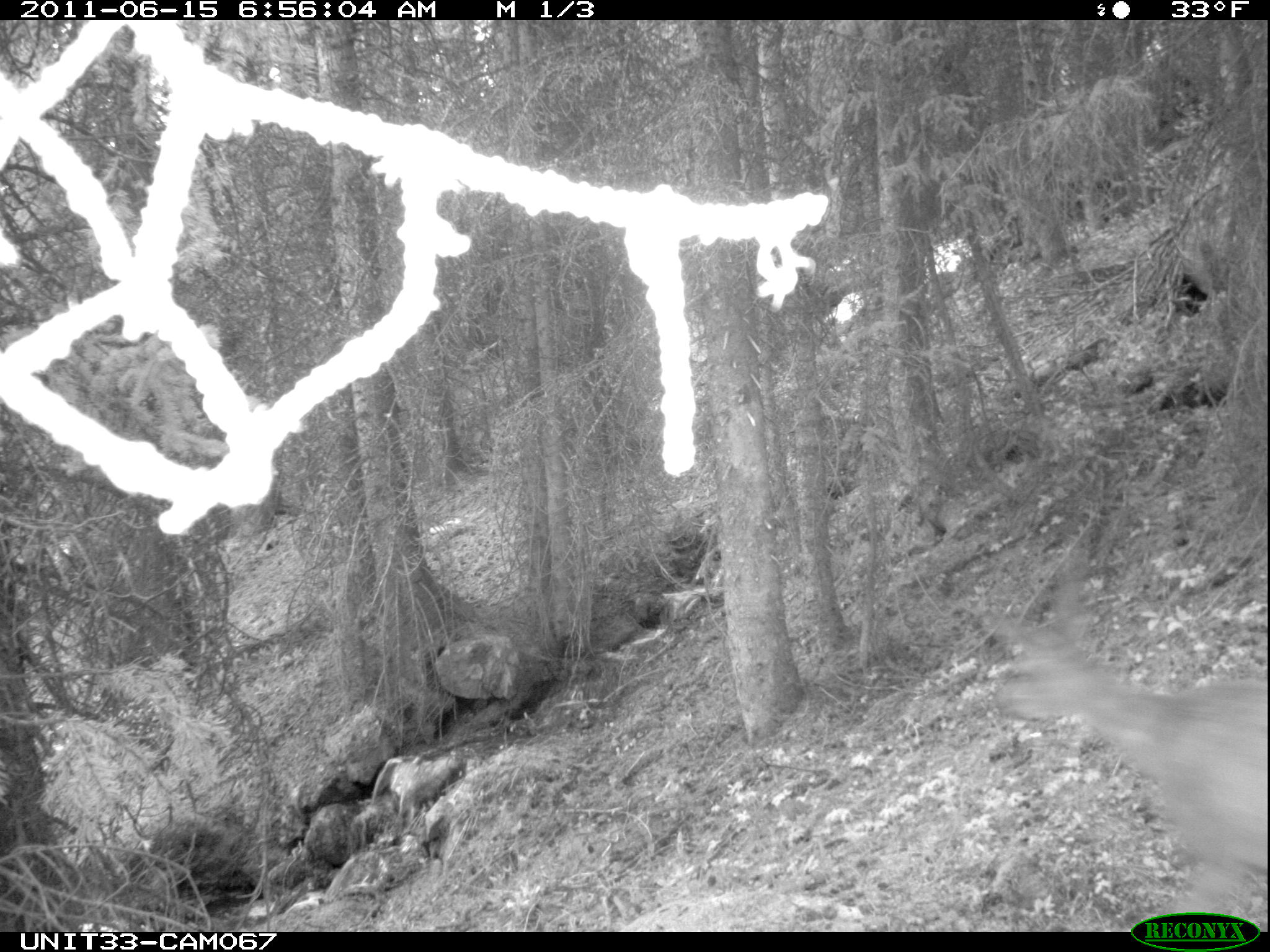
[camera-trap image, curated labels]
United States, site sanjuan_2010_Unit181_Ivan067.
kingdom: Animalia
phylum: Chordata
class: Mammalia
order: Artiodactyla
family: Cervidae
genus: Odocoileus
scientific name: Odocoileus hemionus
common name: mule deer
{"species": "Odocoileus hemionus (mule deer)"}